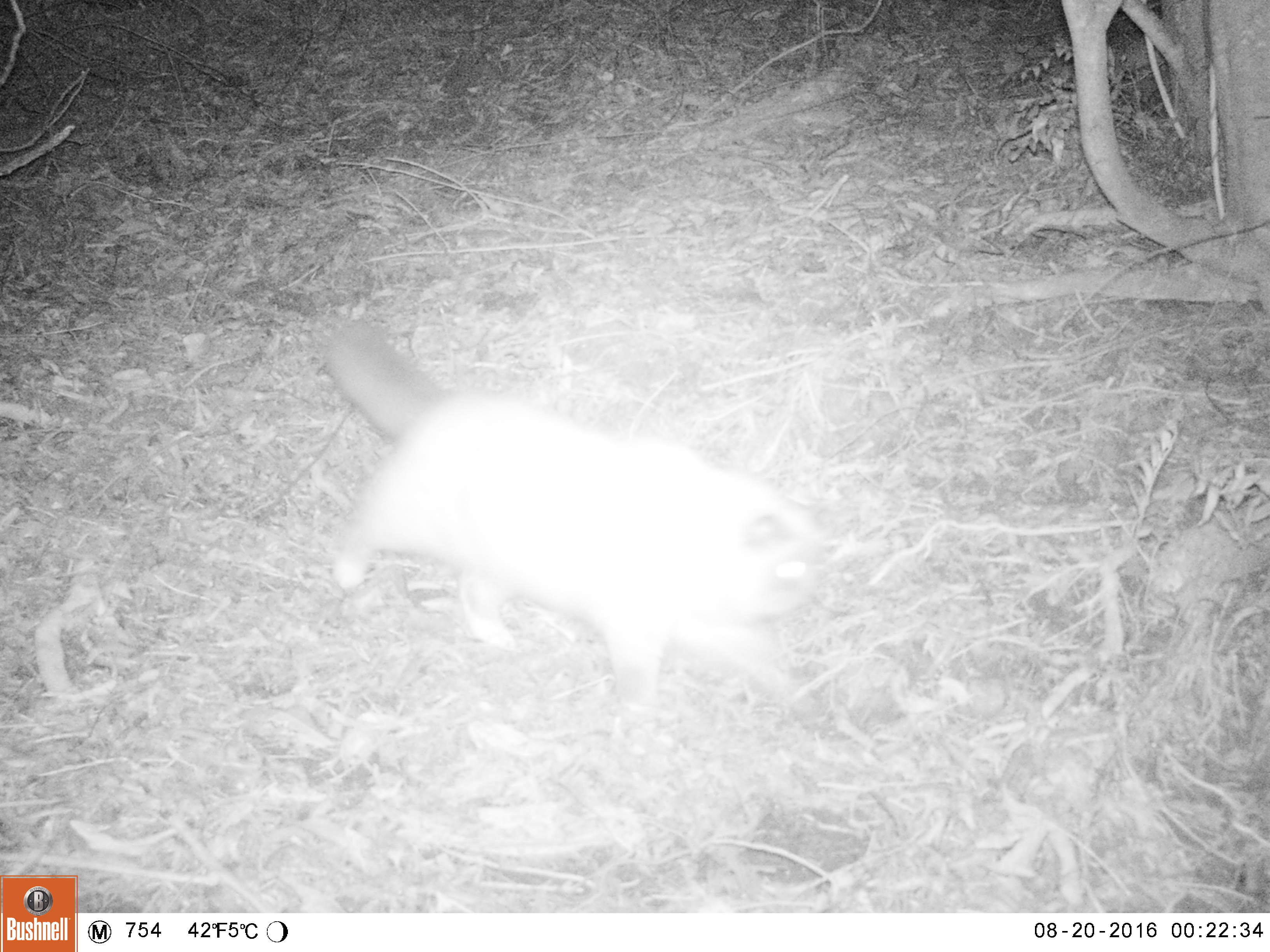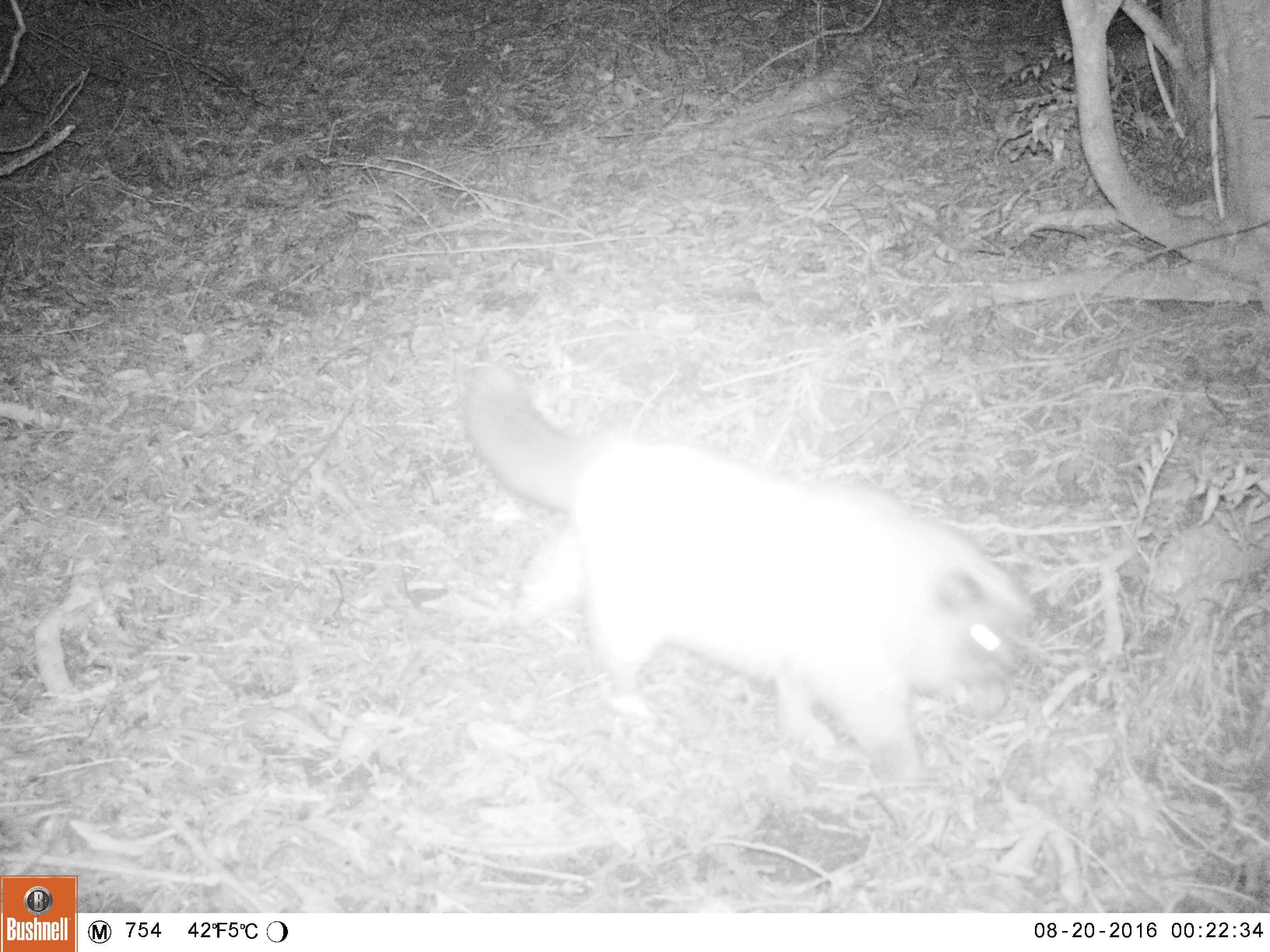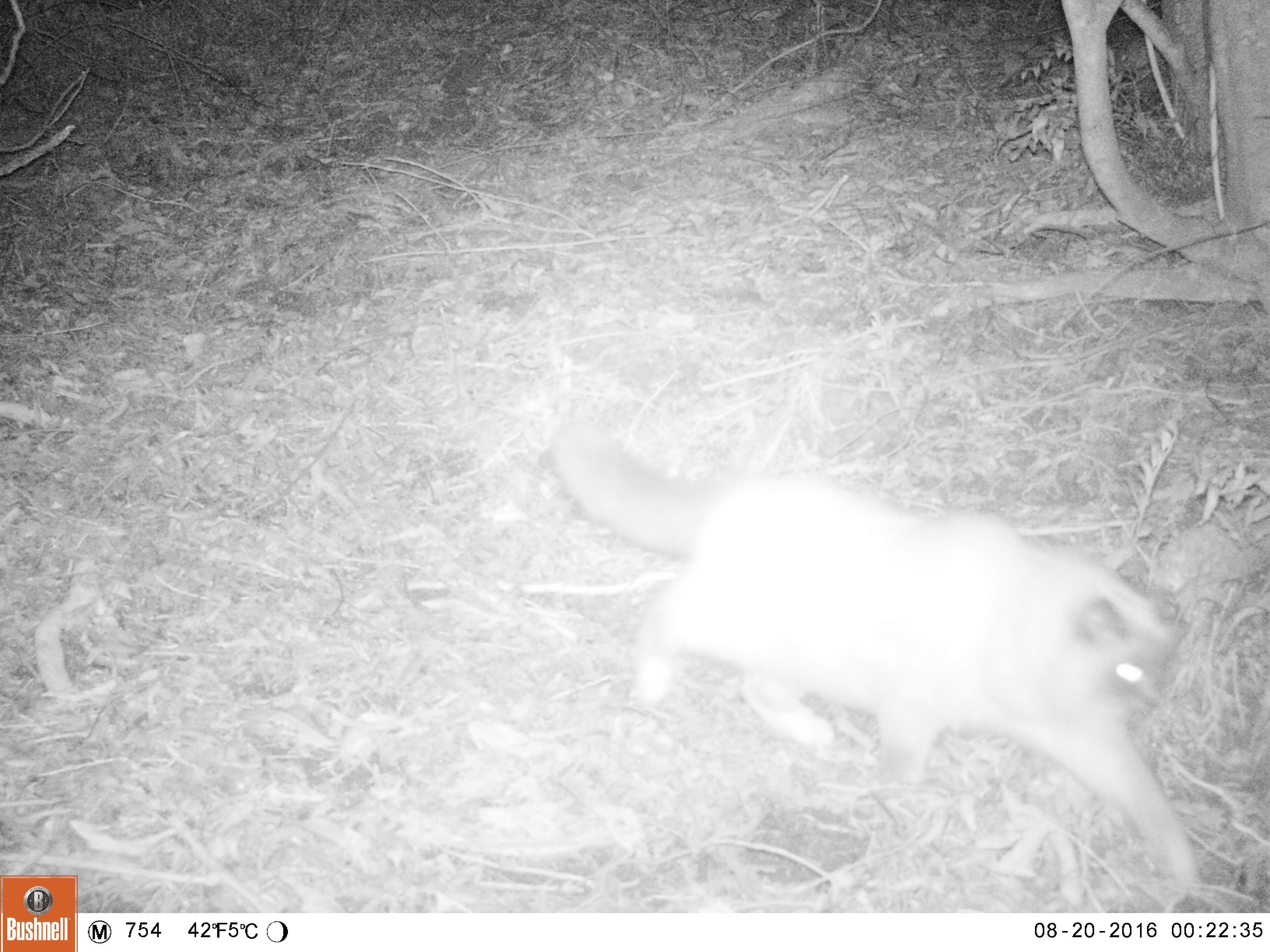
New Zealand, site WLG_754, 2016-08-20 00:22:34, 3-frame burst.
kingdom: Animalia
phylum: Chordata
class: Mammalia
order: Carnivora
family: Felidae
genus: Felis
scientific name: Felis catus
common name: domestic cat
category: cat